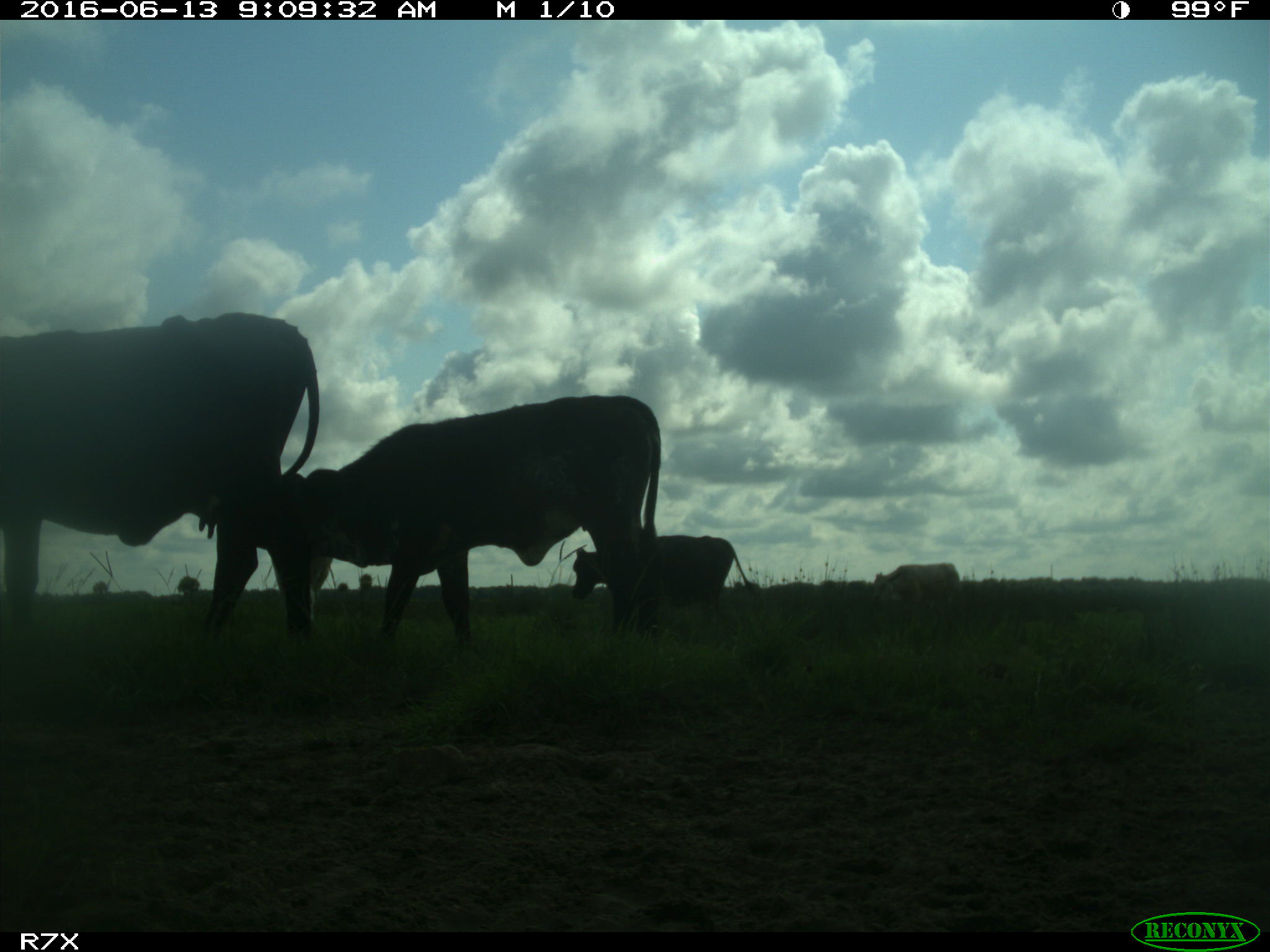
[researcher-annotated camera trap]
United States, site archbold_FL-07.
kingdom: Animalia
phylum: Chordata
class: Mammalia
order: Artiodactyla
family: Bovidae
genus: Bos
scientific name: Bos taurus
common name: domestic cow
Bos taurus (domestic cow).